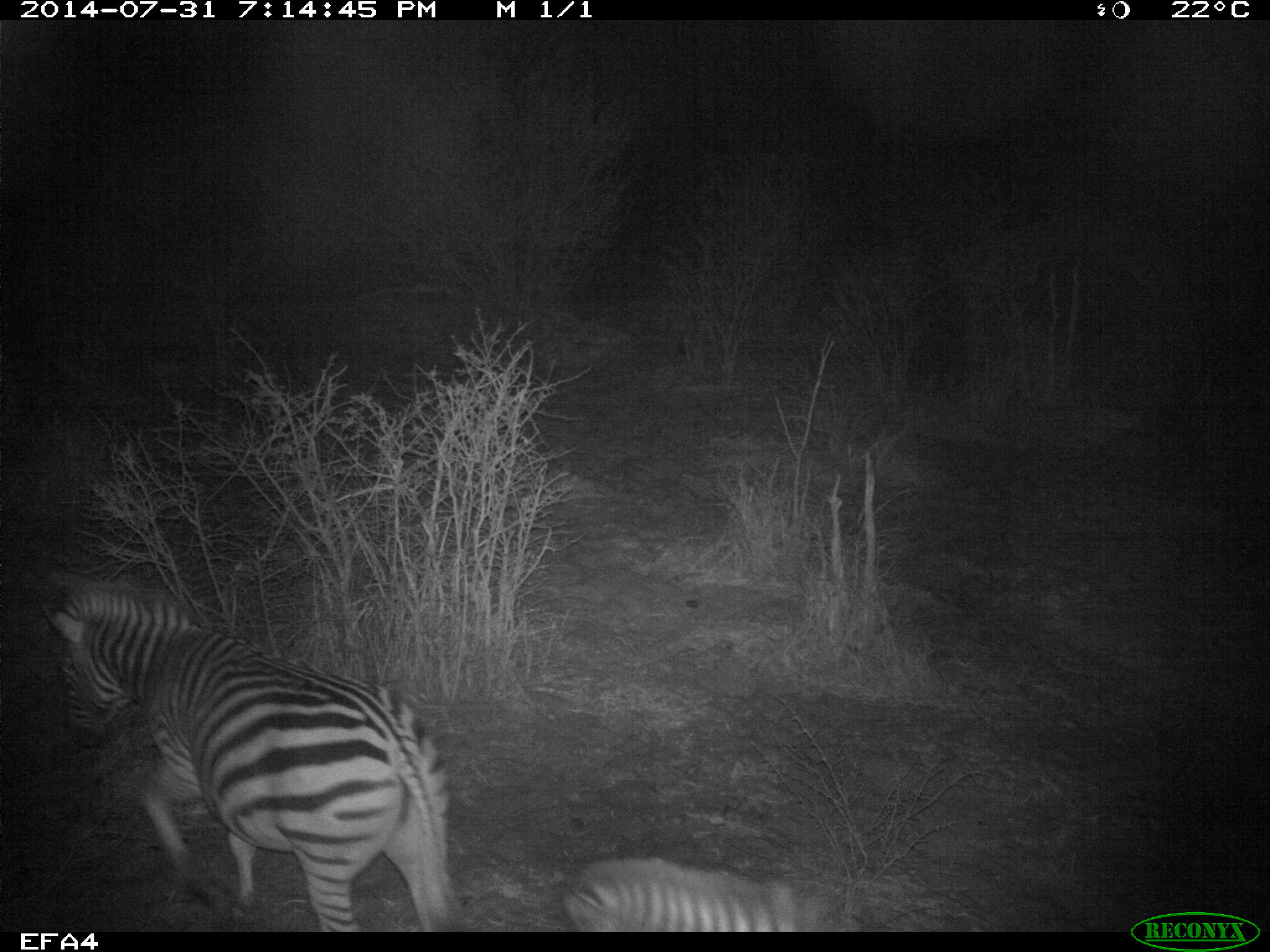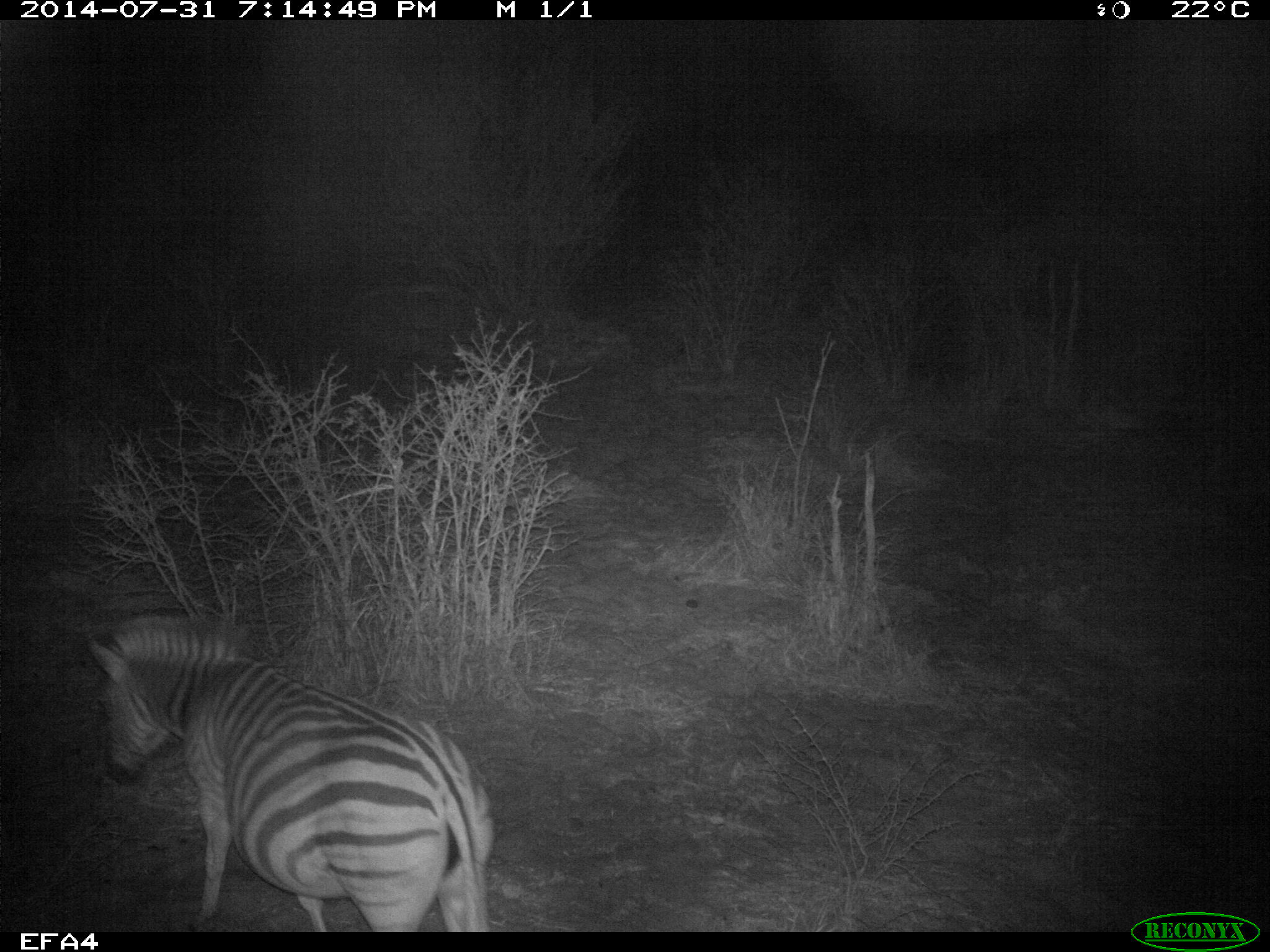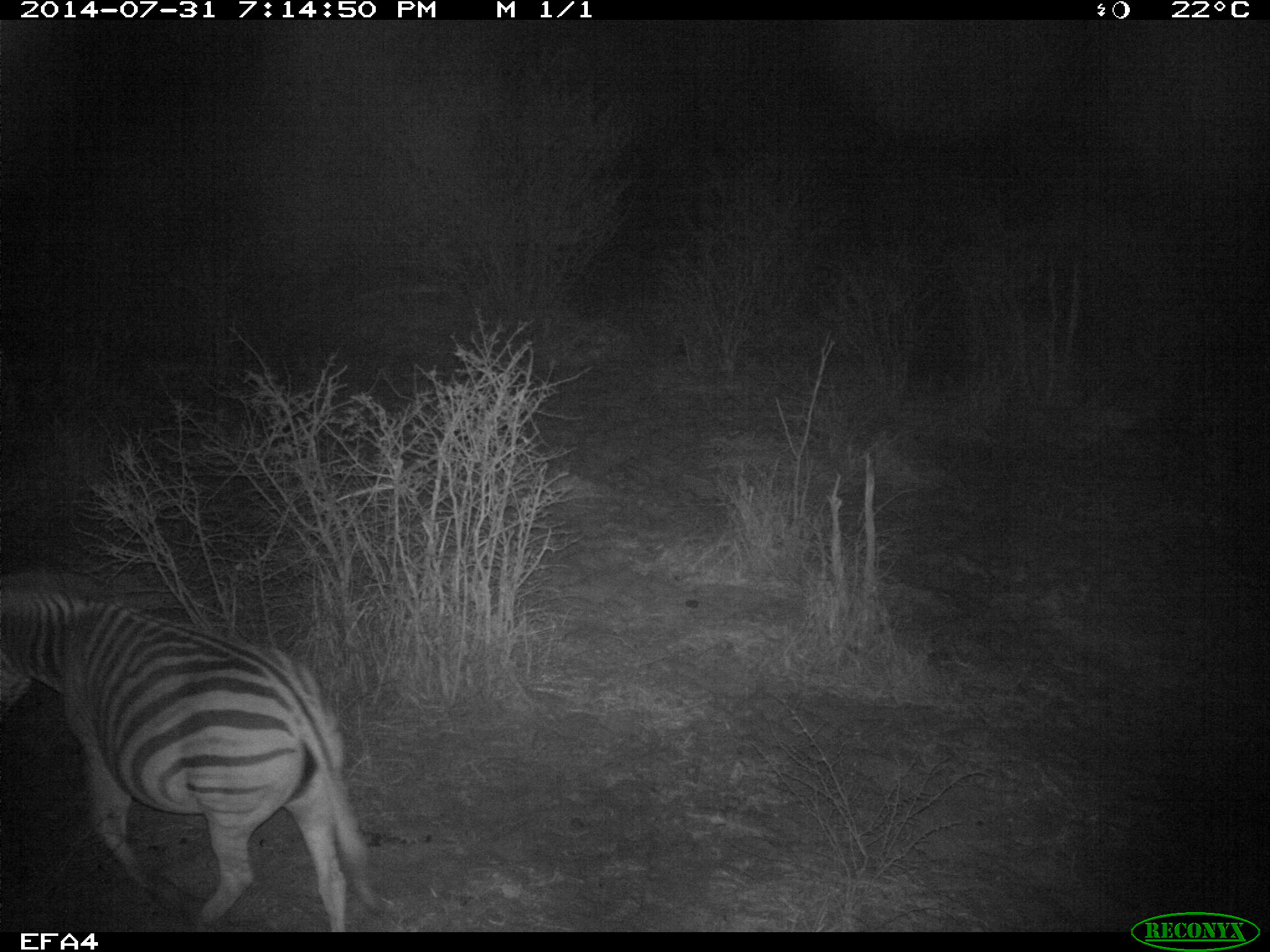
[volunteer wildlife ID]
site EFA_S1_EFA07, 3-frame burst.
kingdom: Animalia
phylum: Chordata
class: Mammalia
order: Perissodactyla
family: Equidae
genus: Equus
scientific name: Equus quagga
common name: plains zebra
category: zebraplains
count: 2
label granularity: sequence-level